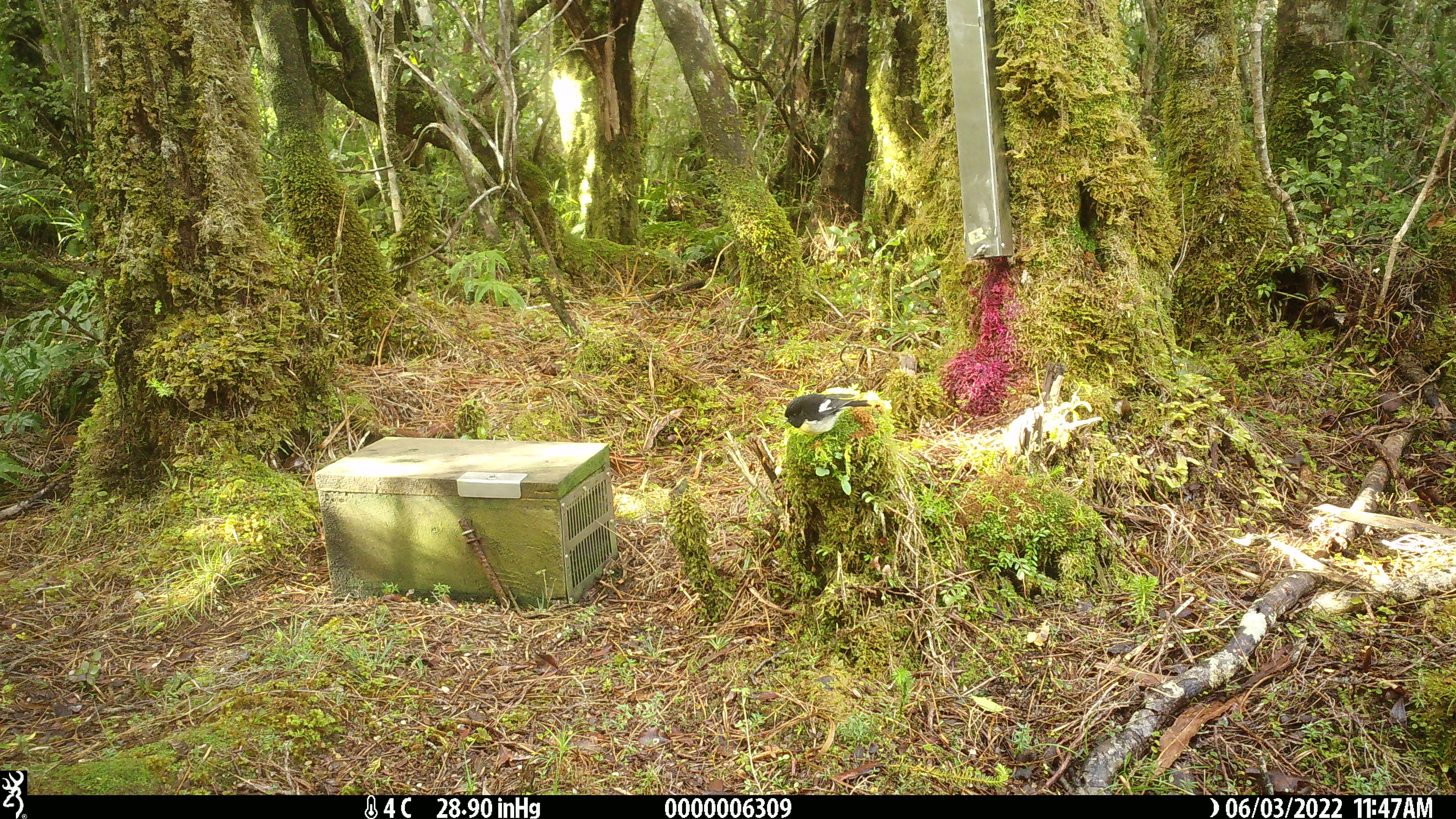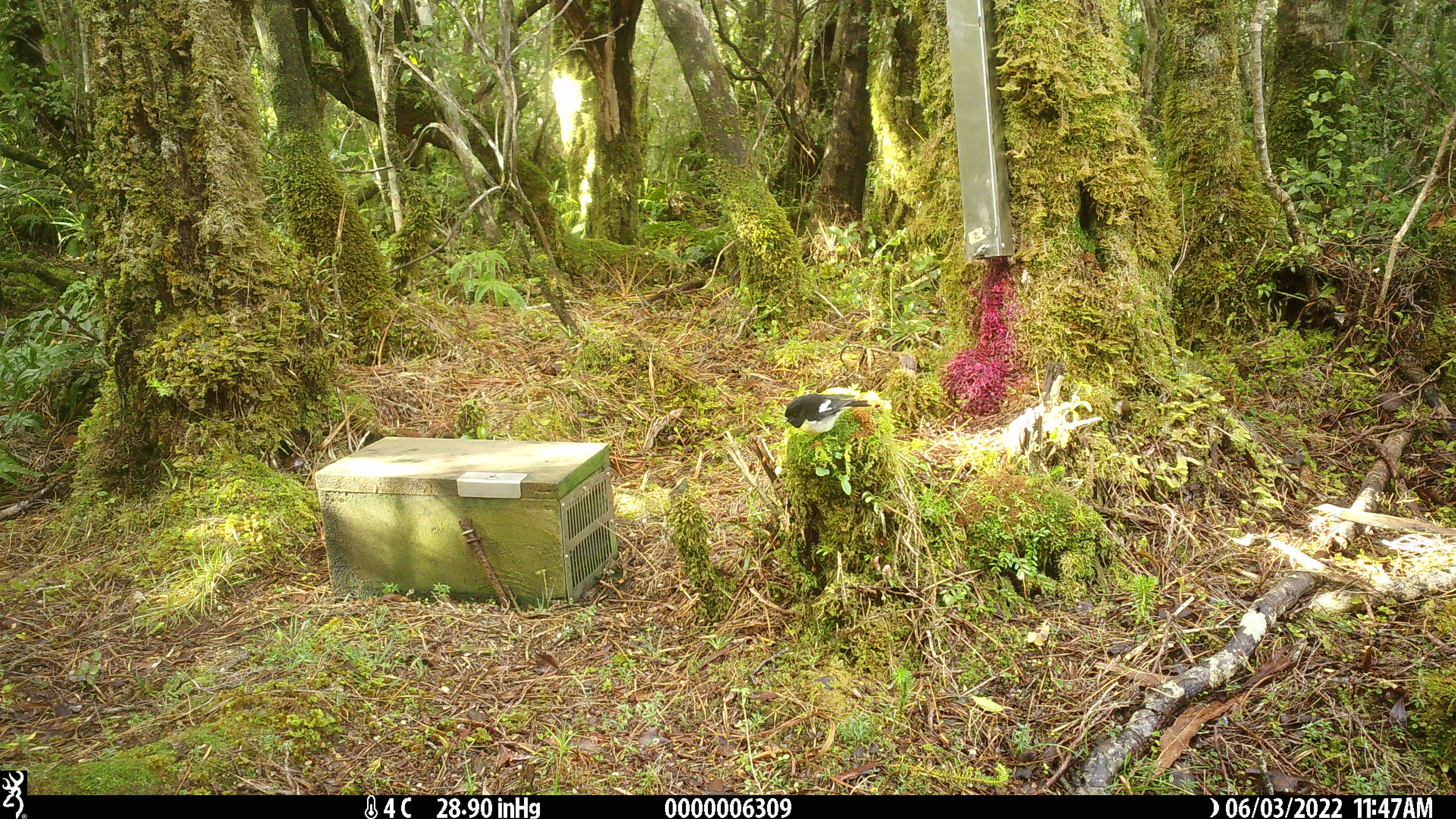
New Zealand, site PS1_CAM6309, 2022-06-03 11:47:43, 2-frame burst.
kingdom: Animalia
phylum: Chordata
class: Aves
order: Passeriformes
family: Petroicidae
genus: Petroica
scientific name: Petroica macrocephala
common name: tomtit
Tomtit (Petroica macrocephala).